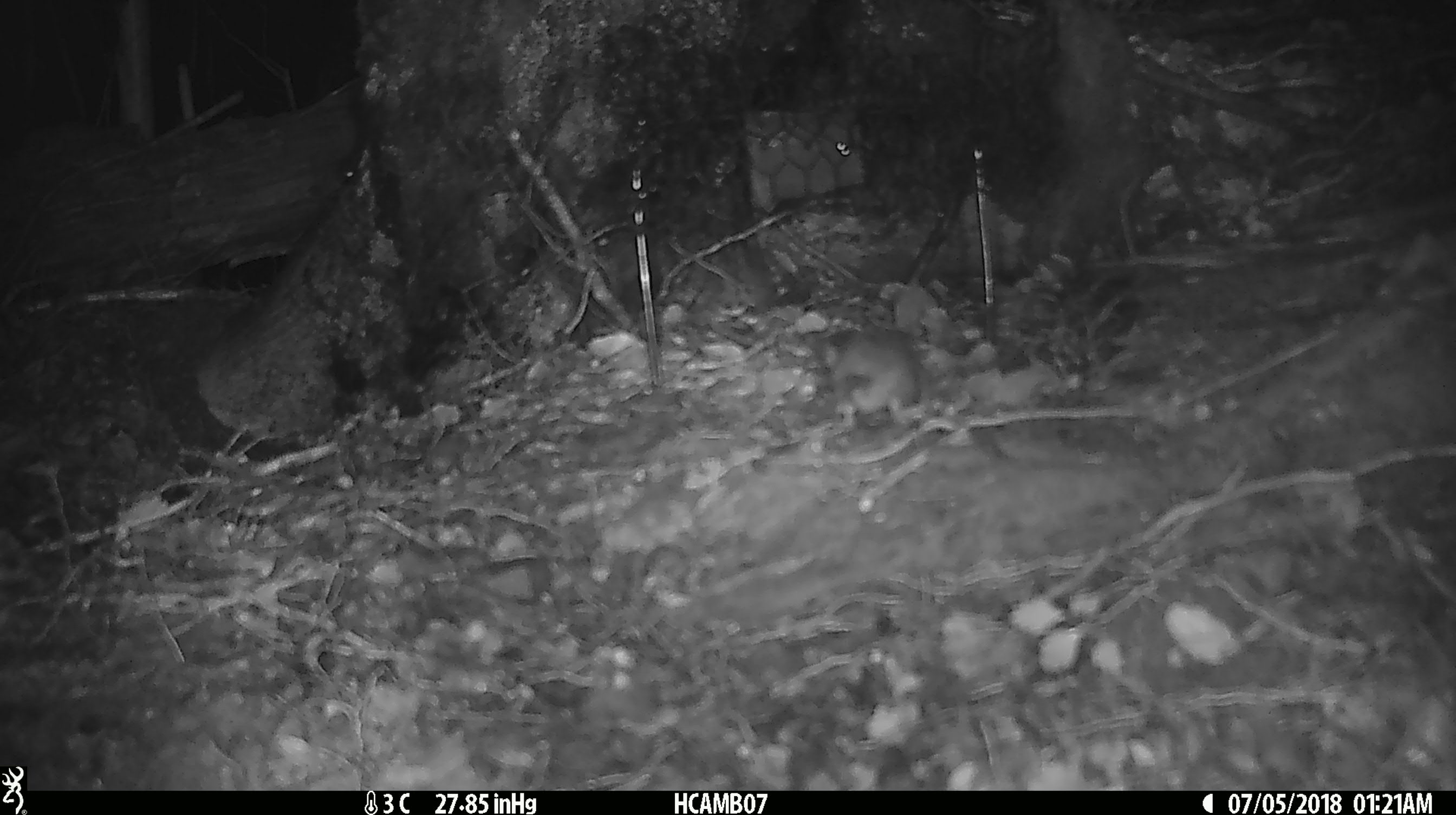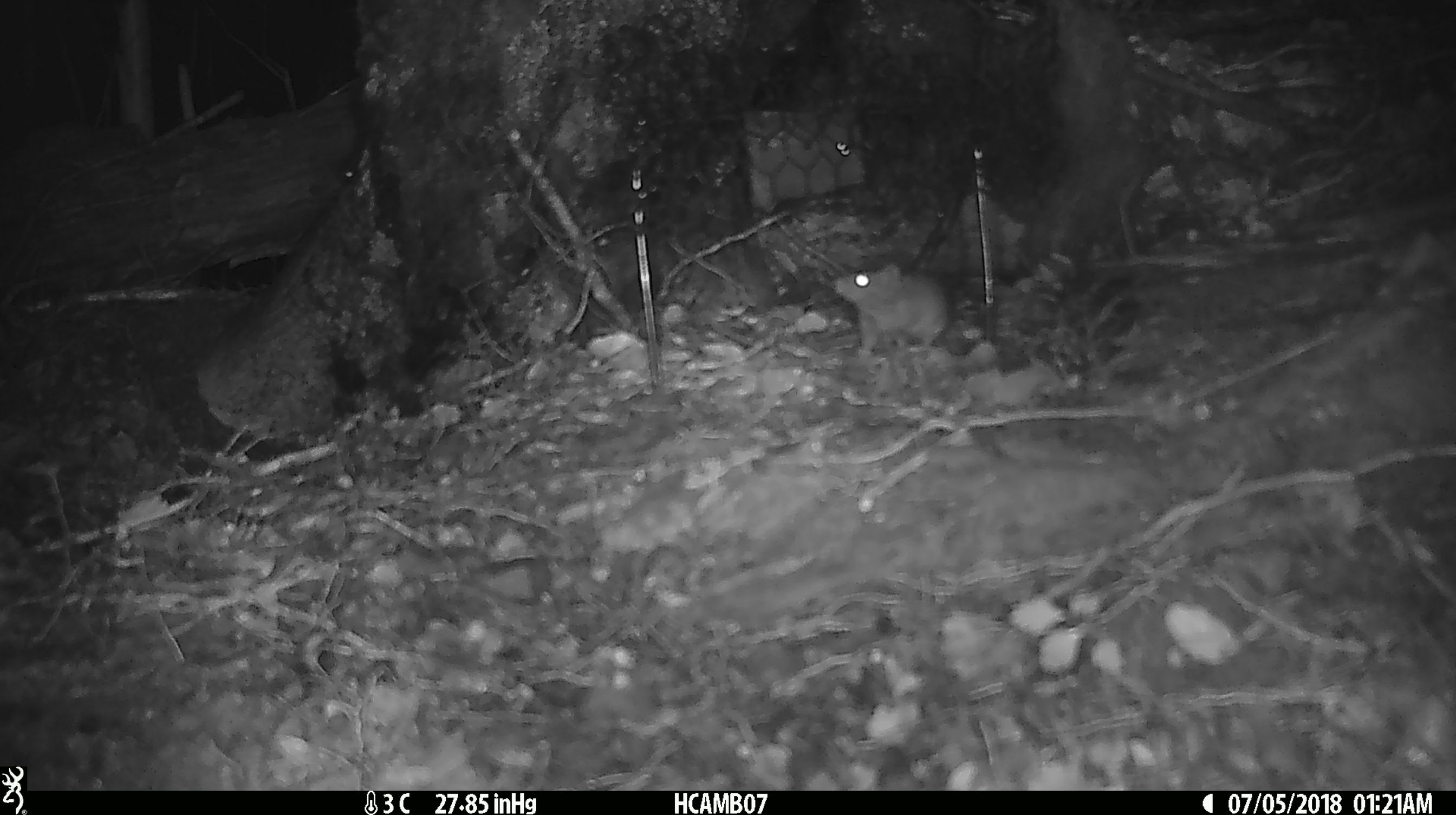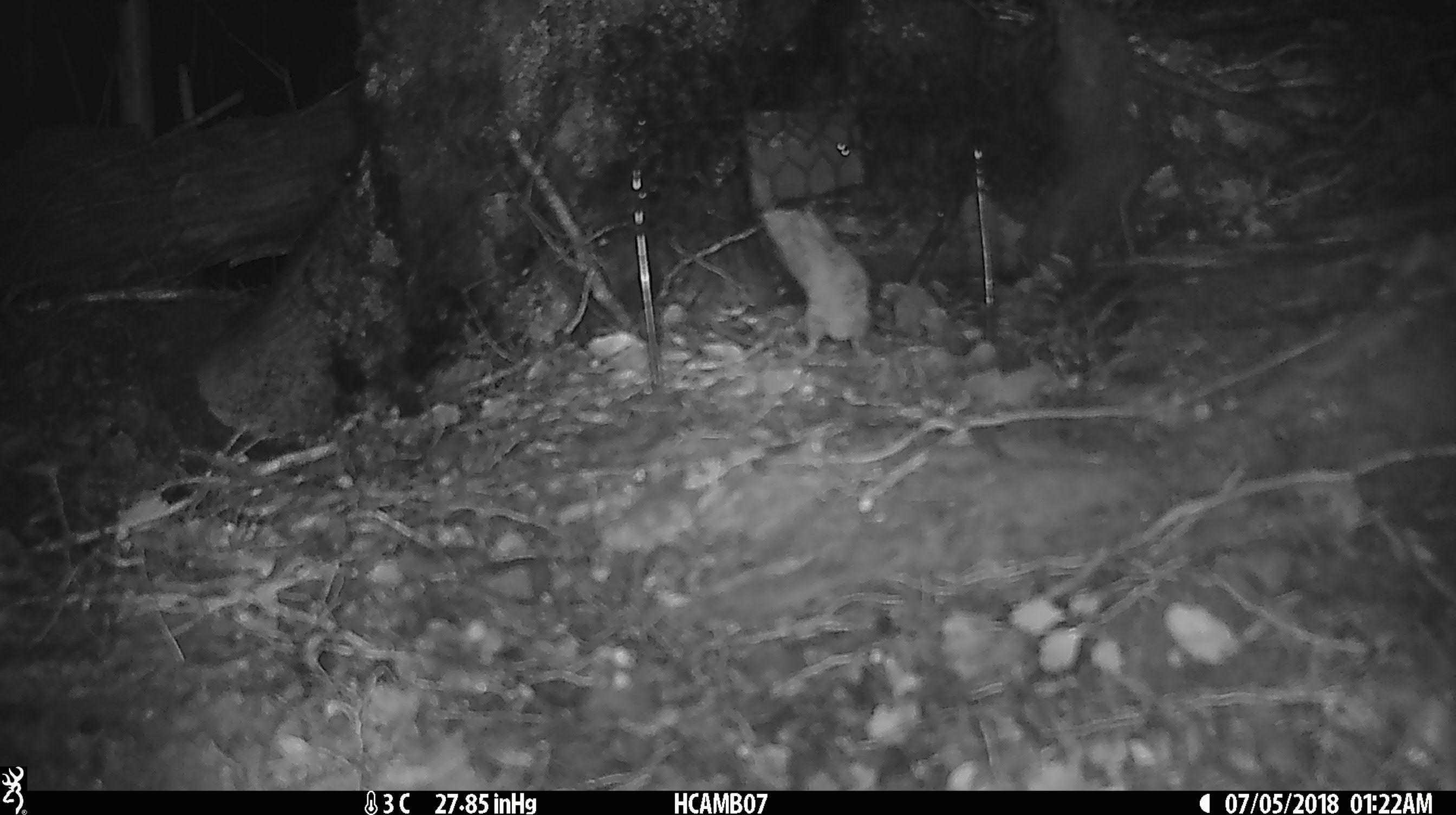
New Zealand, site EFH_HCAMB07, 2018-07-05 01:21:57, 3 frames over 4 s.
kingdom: Animalia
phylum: Chordata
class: Mammalia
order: Rodentia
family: Muridae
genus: Mus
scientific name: Mus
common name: mouse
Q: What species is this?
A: Mouse (Mus).